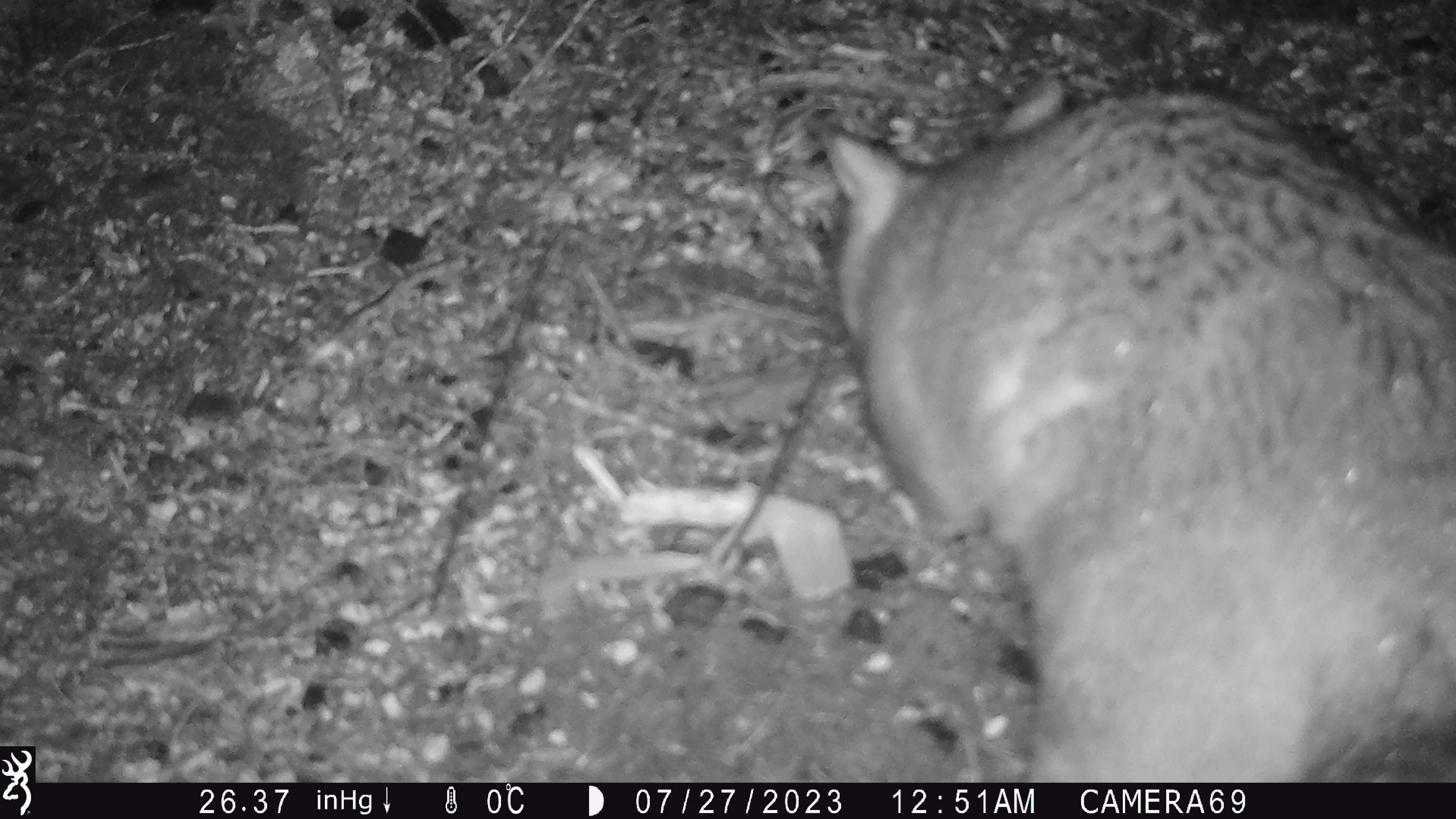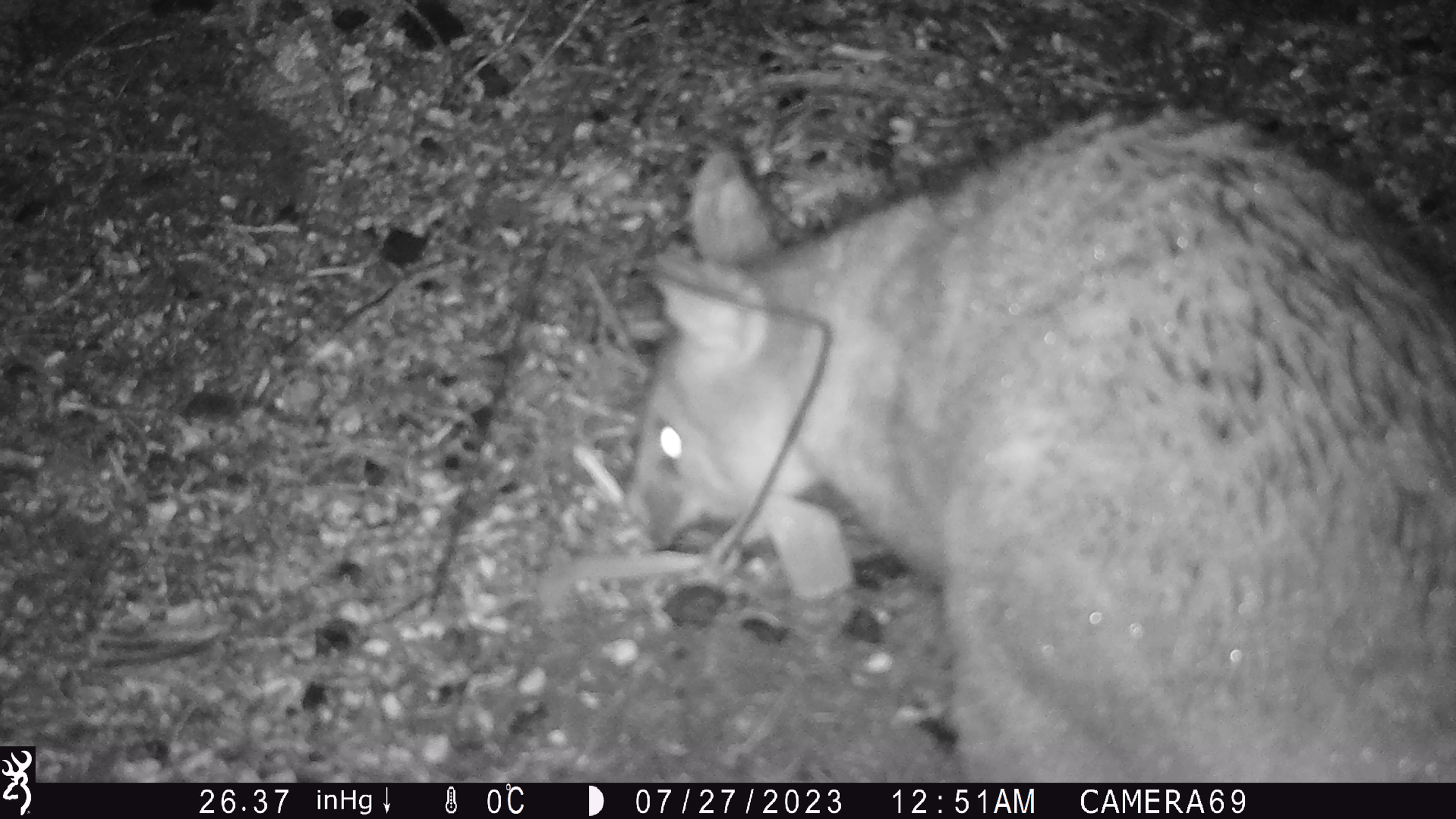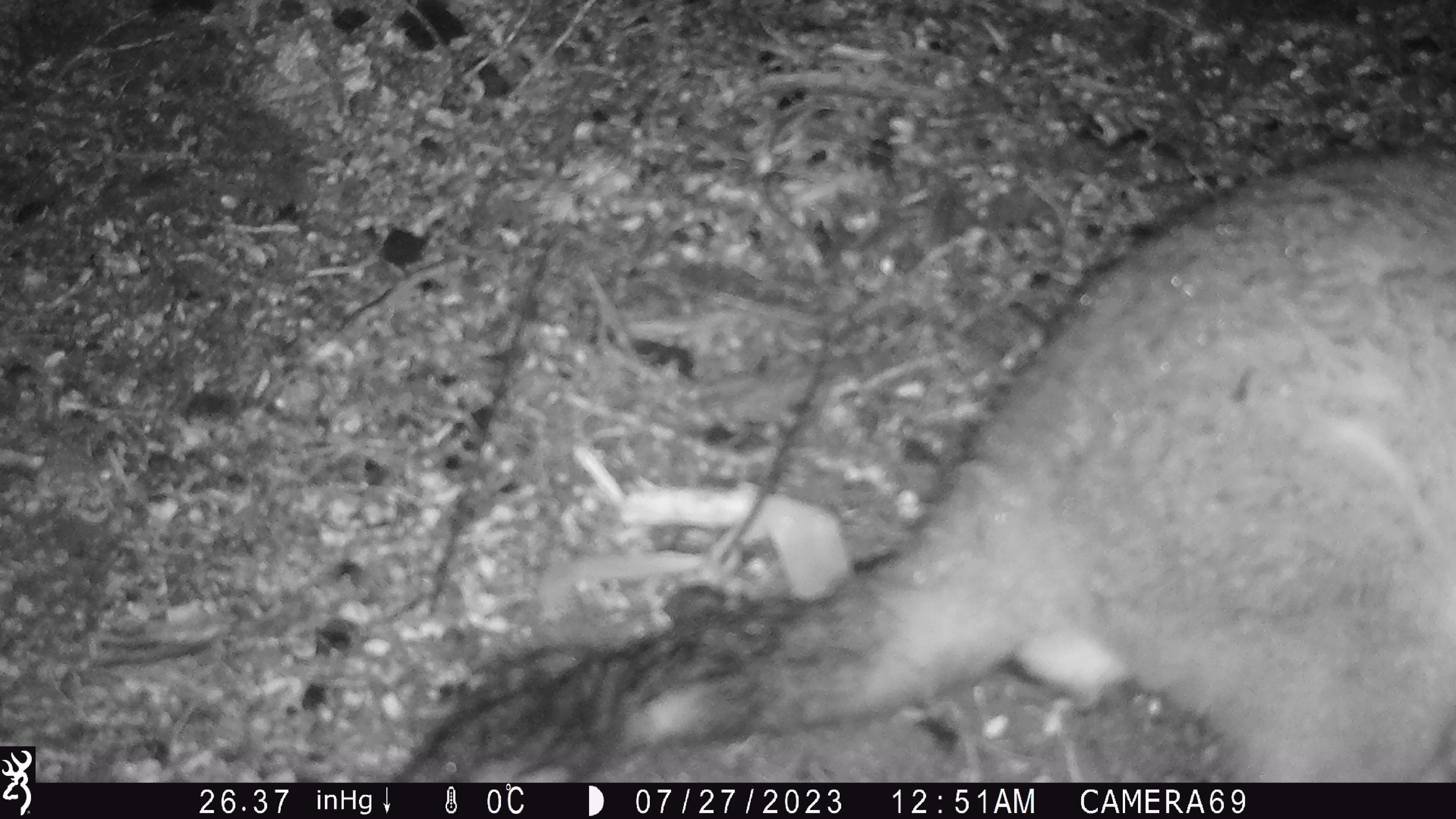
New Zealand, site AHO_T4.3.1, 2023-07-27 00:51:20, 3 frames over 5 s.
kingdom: Animalia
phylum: Chordata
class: Mammalia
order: Carnivora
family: Mustelidae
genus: Mustela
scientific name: Mustela erminea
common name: stoat